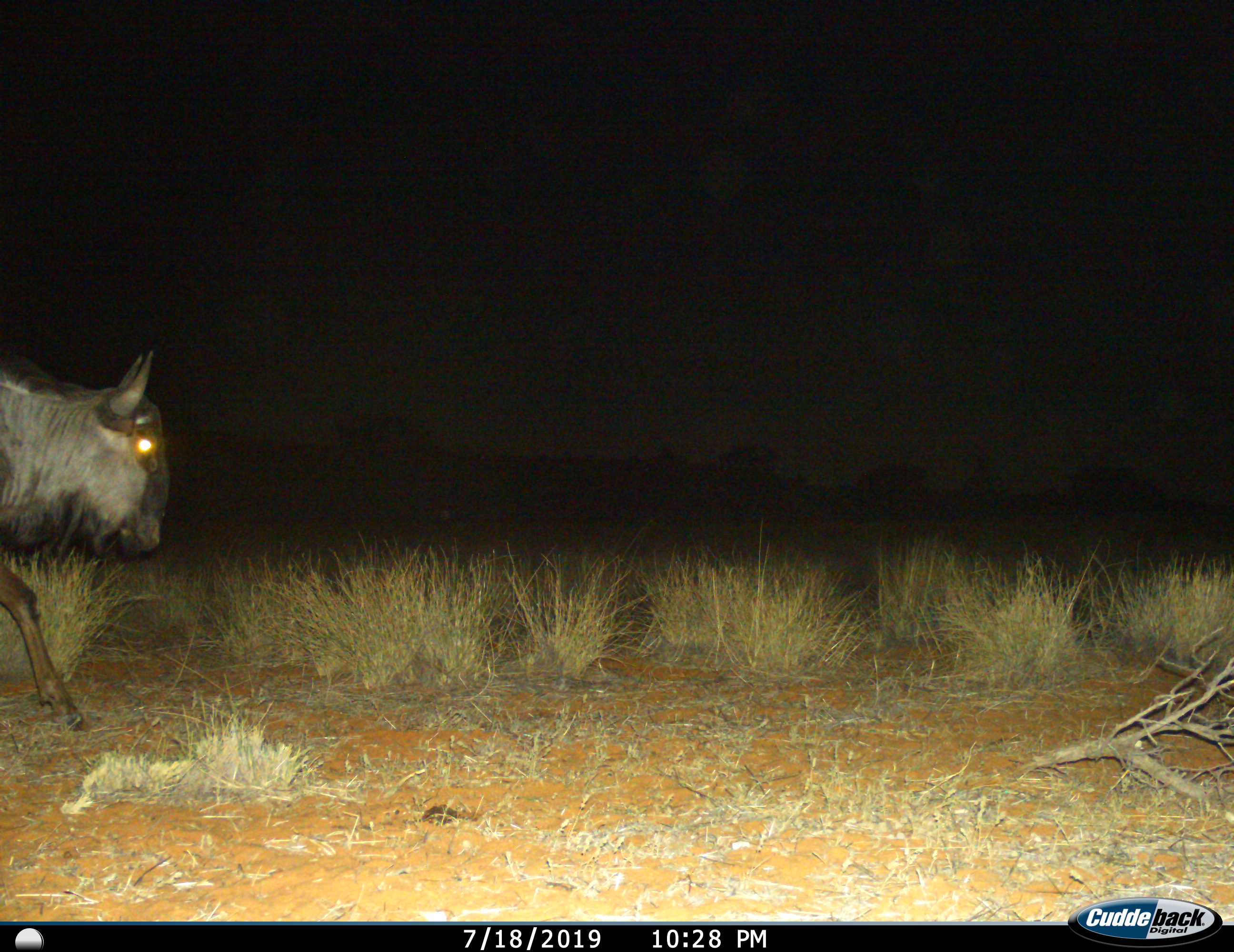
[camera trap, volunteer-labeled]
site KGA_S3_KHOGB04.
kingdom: Animalia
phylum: Chordata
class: Mammalia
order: Artiodactyla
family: Bovidae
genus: Connochaetes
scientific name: Connochaetes taurinus taurinus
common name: blue wildebeest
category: wildebeestblue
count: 1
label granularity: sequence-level